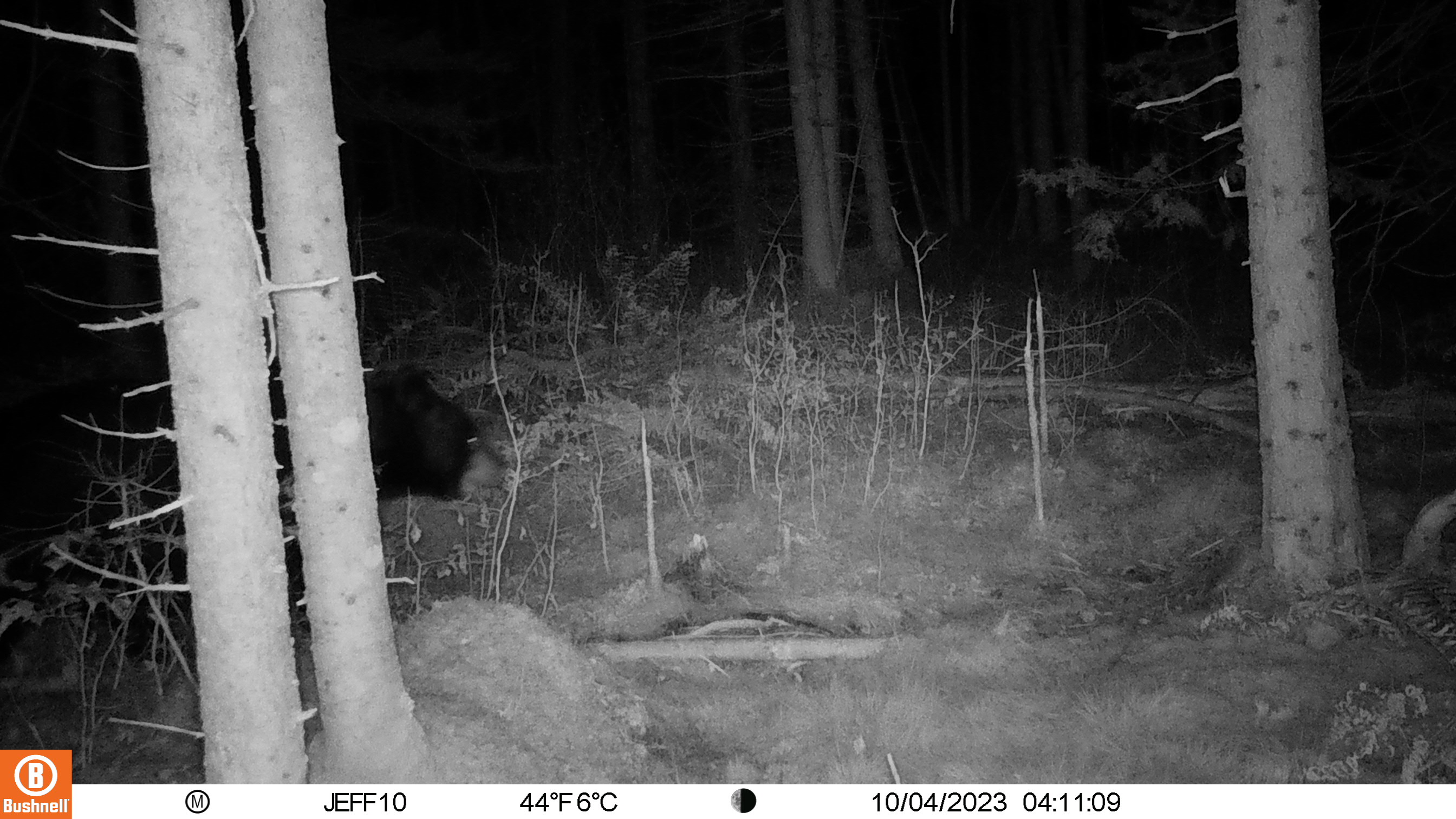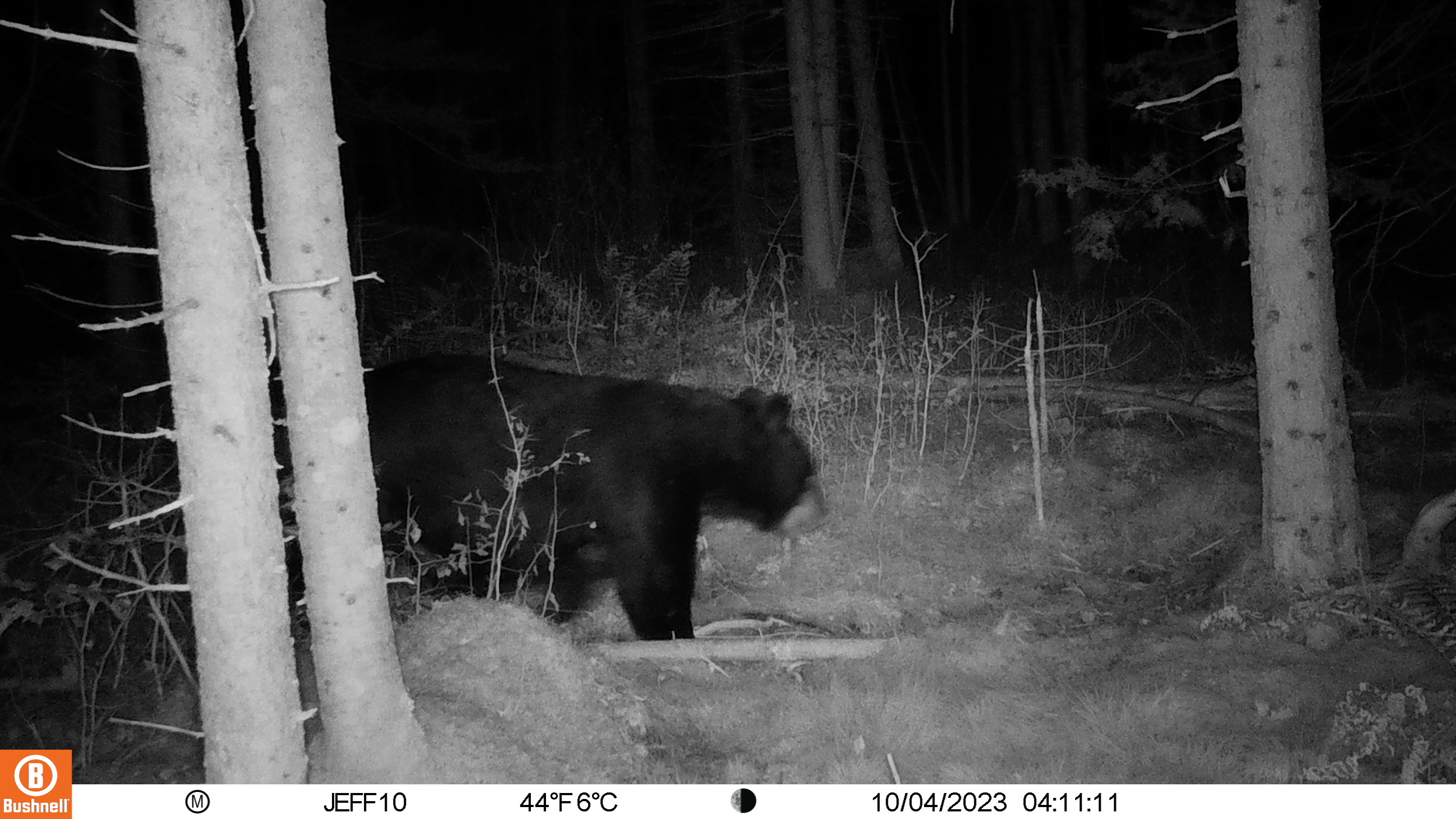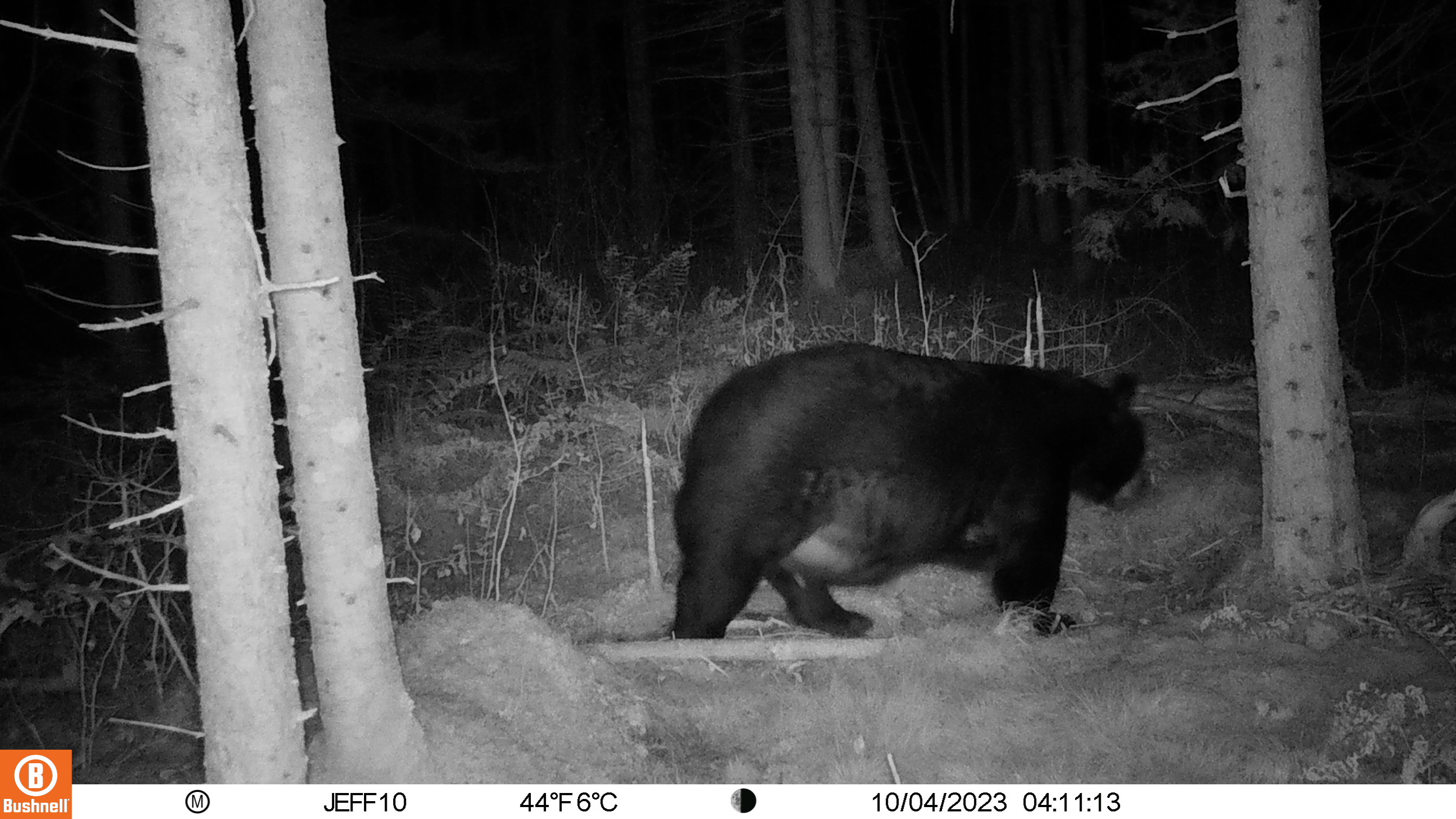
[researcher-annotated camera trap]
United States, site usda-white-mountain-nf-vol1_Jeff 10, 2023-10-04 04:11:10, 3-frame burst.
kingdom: Animalia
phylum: Chordata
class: Mammalia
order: Carnivora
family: Ursidae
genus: Ursus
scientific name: Ursus americanus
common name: black bear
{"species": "black bear (Ursus americanus)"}